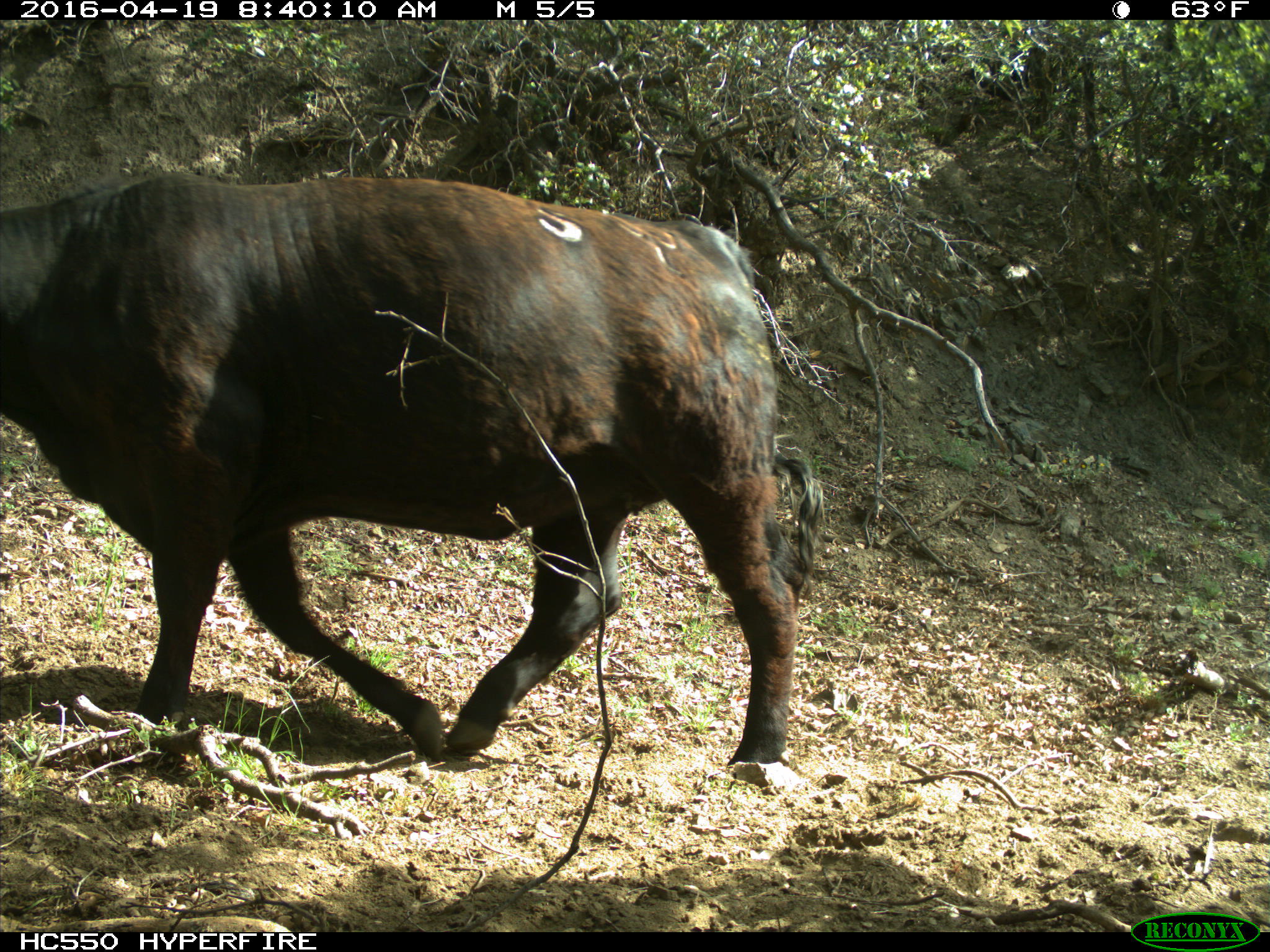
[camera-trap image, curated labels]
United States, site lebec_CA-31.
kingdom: Animalia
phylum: Chordata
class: Mammalia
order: Artiodactyla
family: Bovidae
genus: Bos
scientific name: Bos taurus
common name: domestic cow